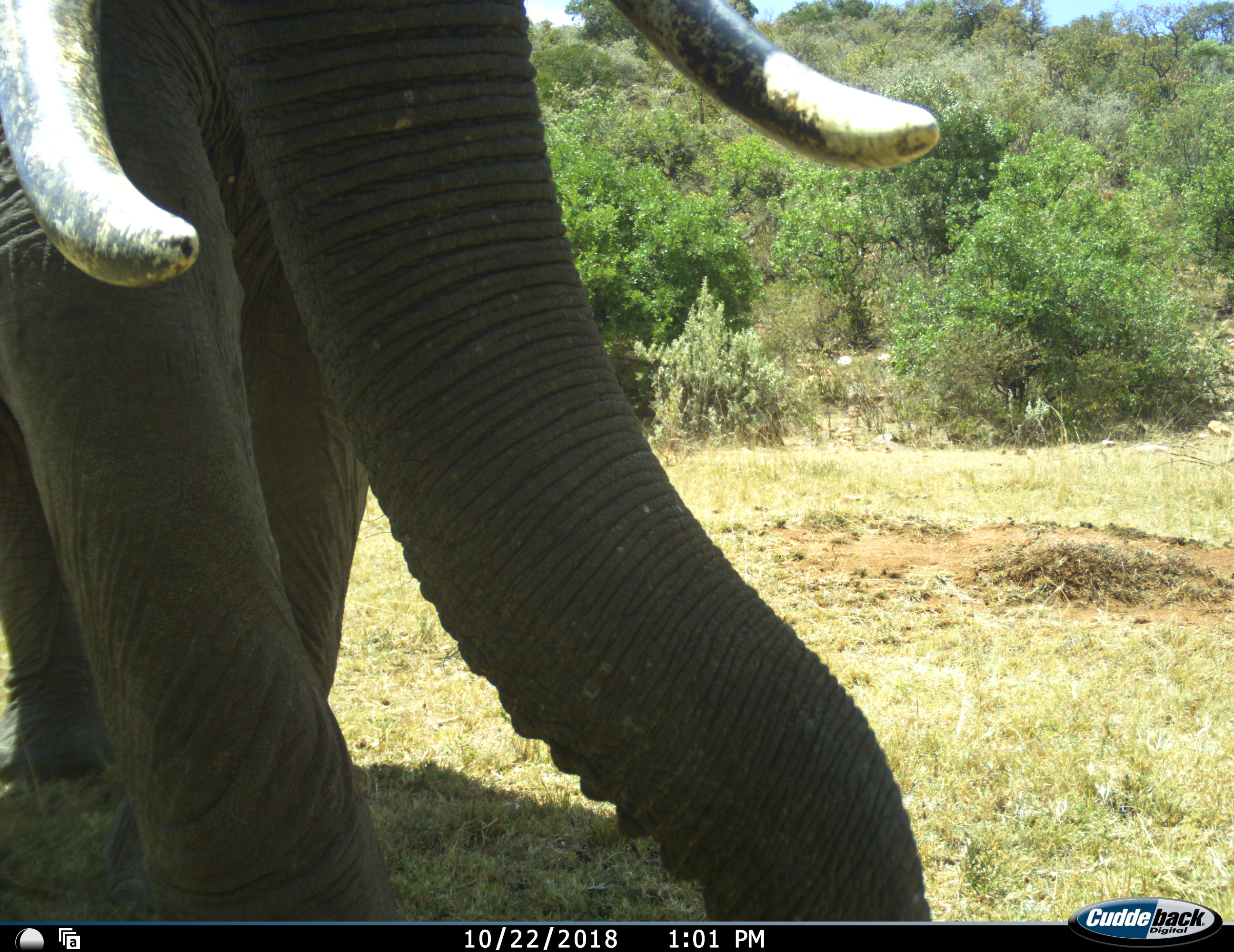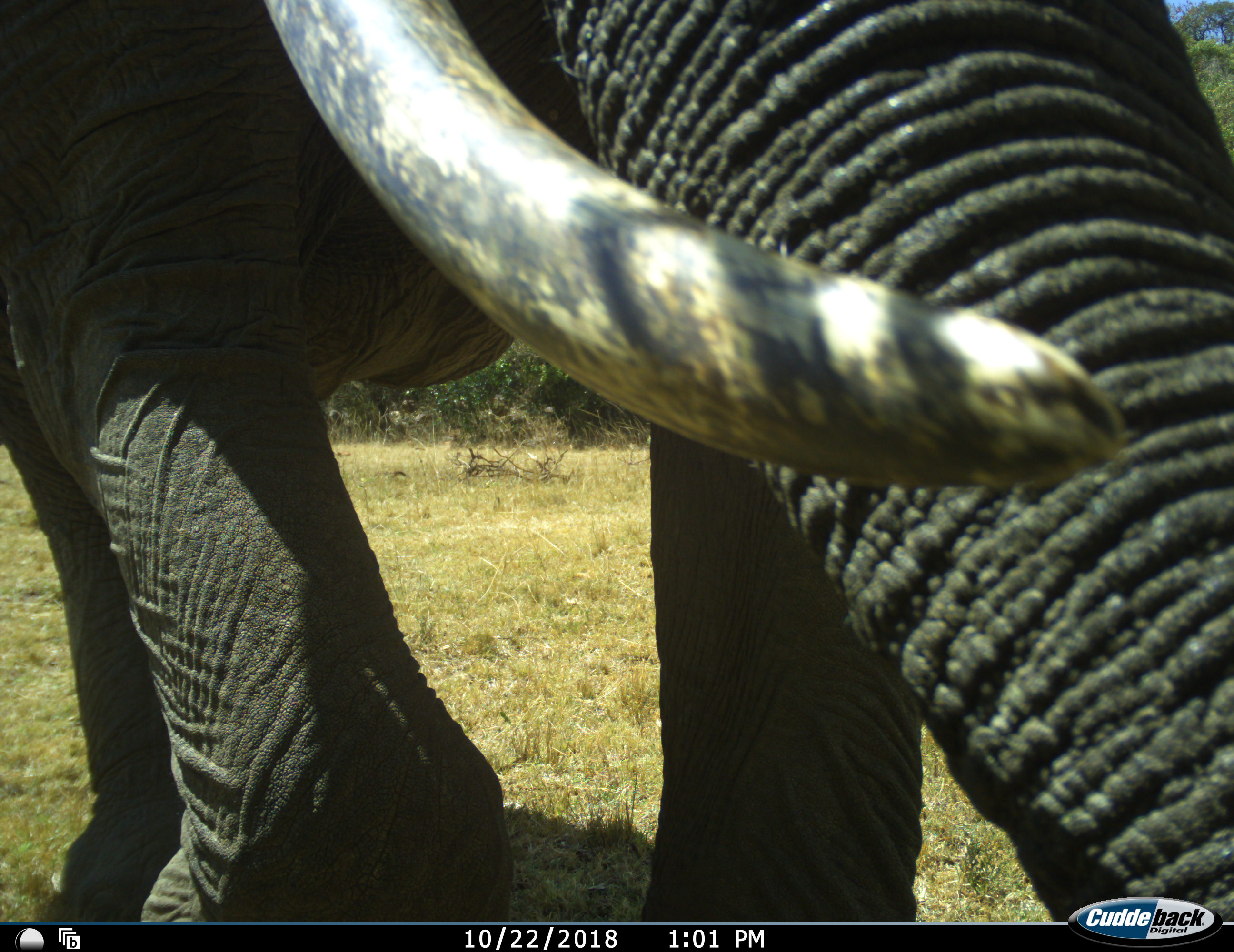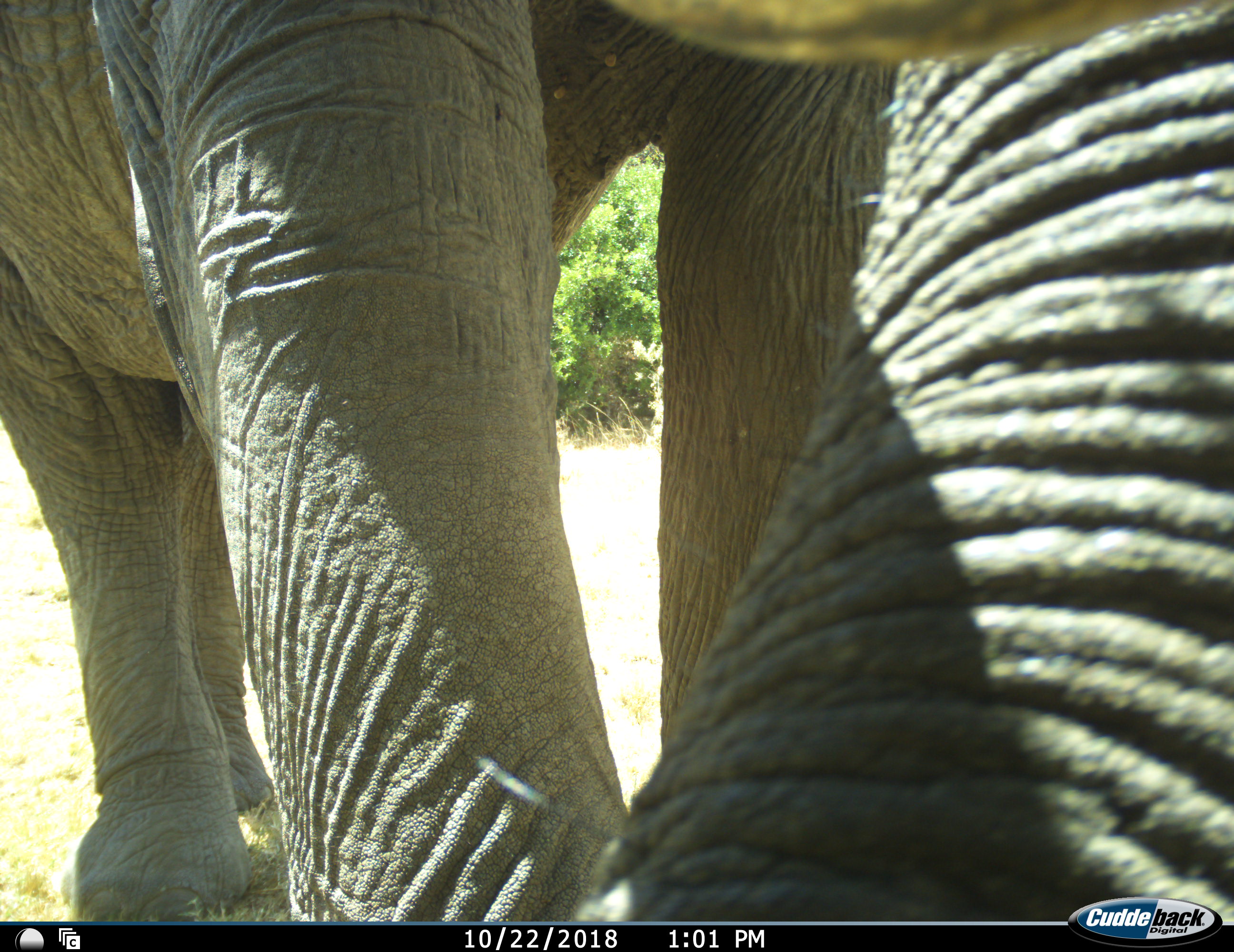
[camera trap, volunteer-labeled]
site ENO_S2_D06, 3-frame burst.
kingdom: Animalia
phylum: Chordata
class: Mammalia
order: Proboscidea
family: Elephantidae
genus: Loxodonta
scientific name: Loxodonta africana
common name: african bush elephant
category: elephant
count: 1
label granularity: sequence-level